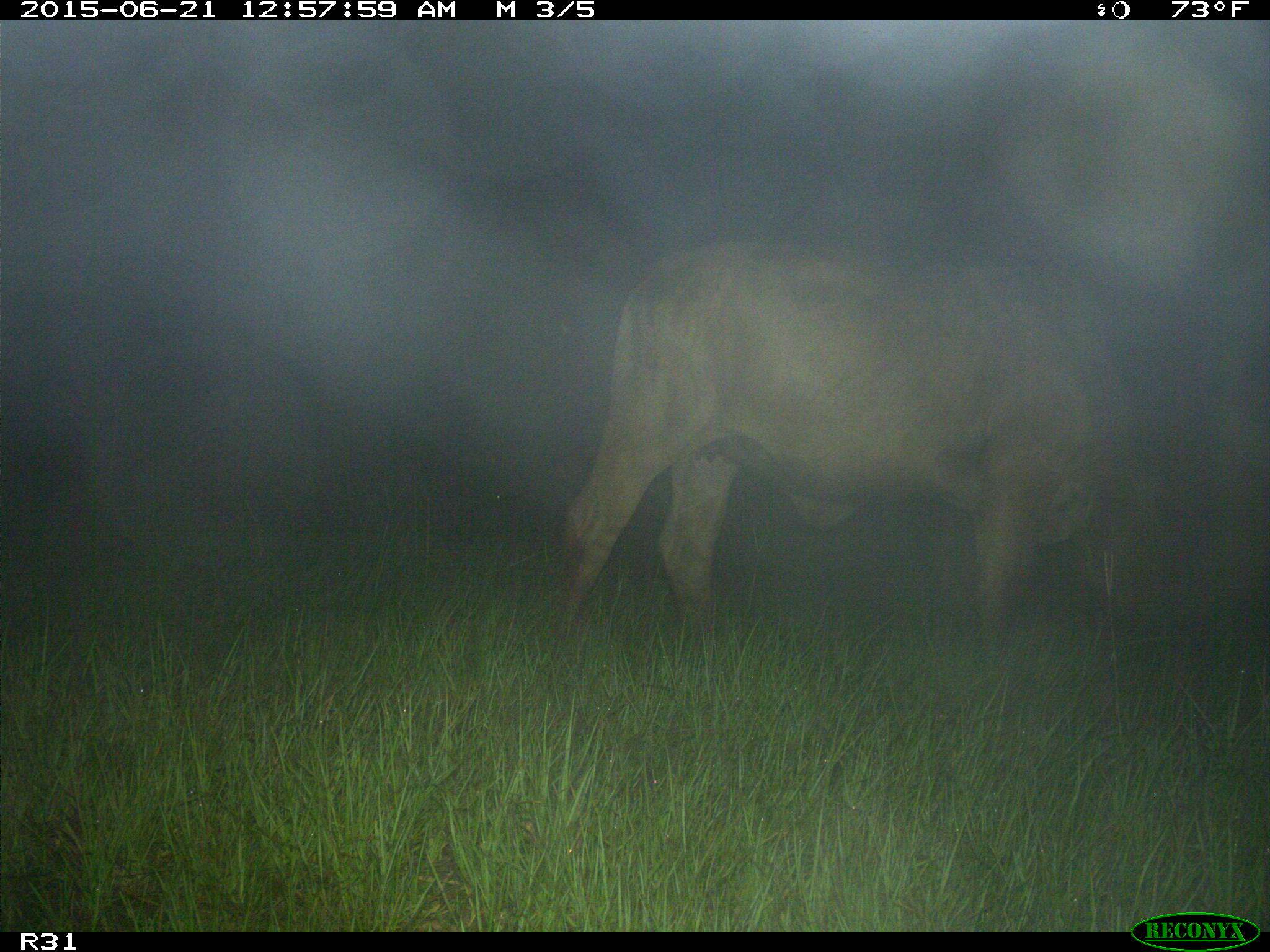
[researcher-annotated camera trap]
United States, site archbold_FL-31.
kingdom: Animalia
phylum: Chordata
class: Mammalia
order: Artiodactyla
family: Bovidae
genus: Bos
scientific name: Bos taurus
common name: domestic cow